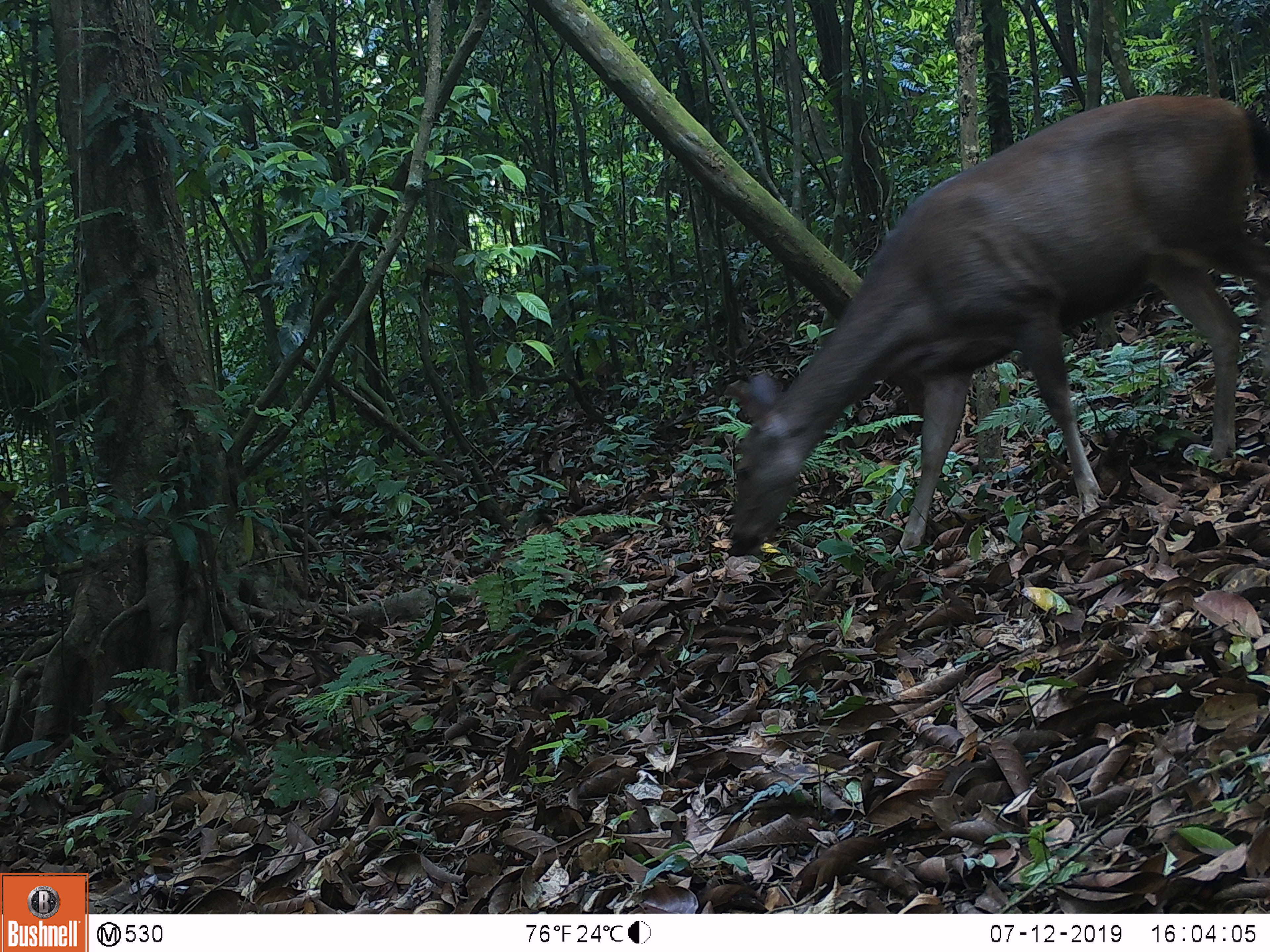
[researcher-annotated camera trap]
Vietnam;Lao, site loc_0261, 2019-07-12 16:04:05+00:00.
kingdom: Animalia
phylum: Chordata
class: Mammalia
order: Artiodactyla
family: Cervidae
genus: Rusa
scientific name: Rusa unicolor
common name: sambar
Sambar (Rusa unicolor). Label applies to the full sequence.